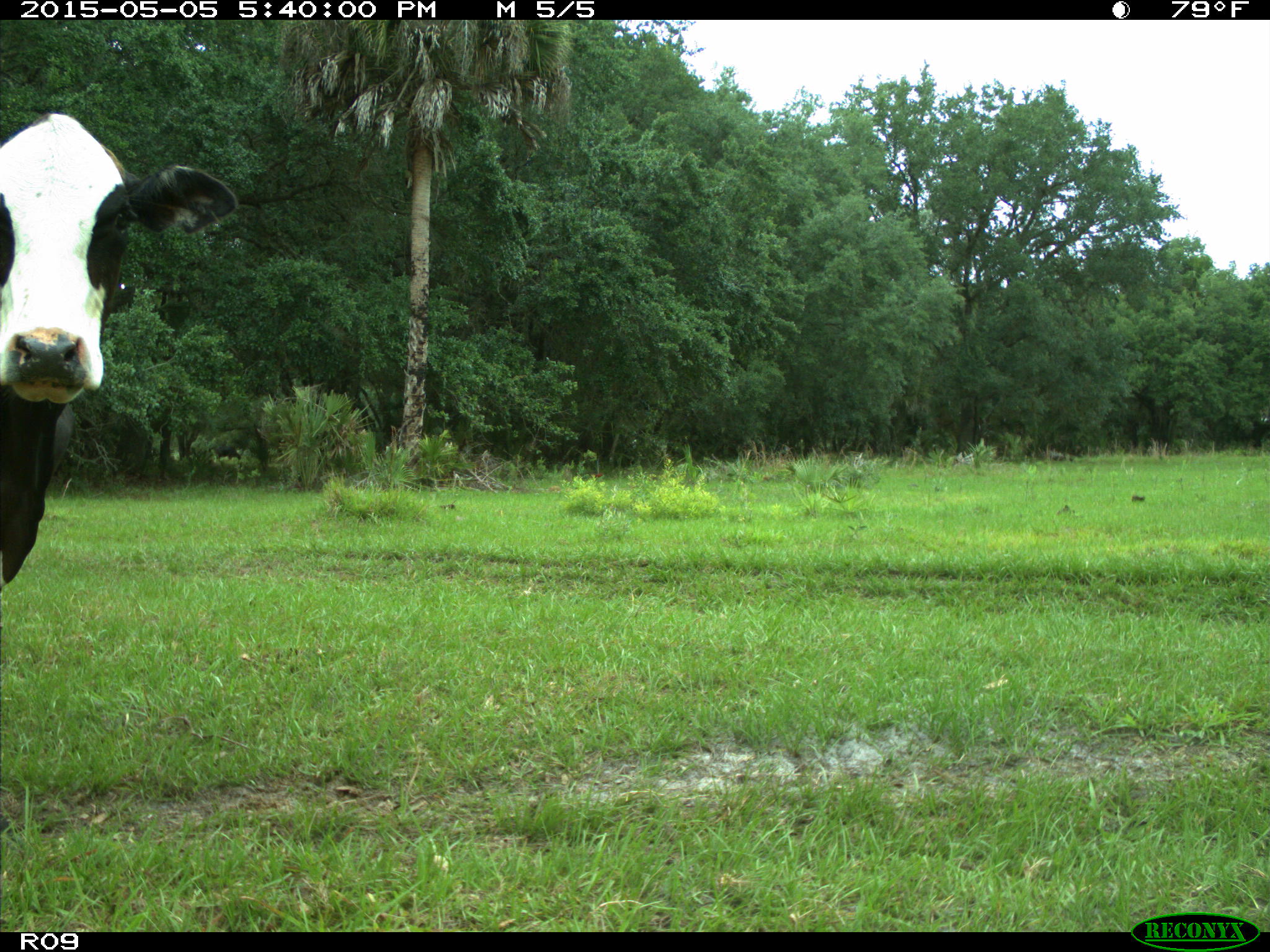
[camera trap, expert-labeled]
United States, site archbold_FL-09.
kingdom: Animalia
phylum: Chordata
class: Mammalia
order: Artiodactyla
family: Bovidae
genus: Bos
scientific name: Bos taurus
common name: domestic cow